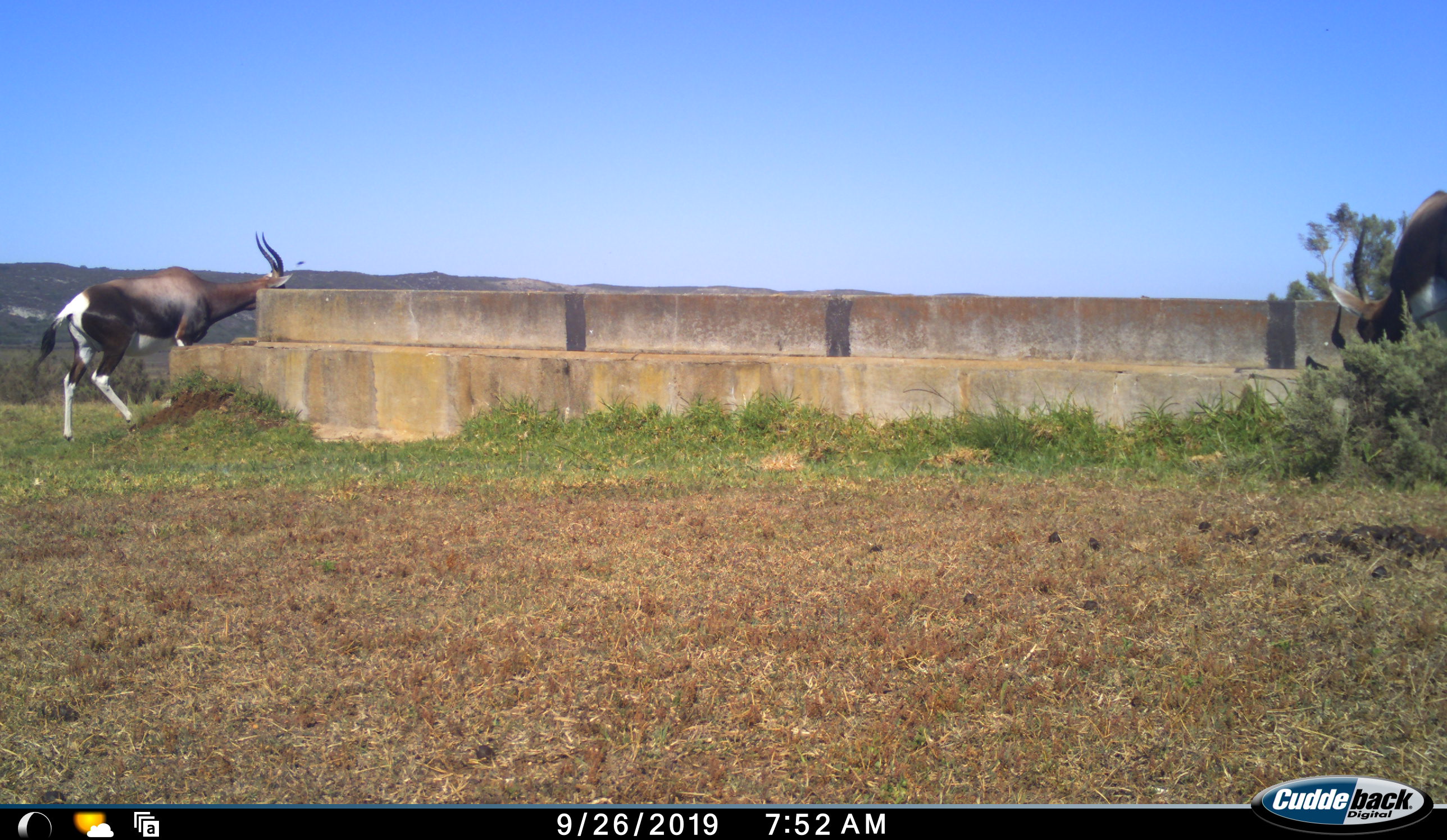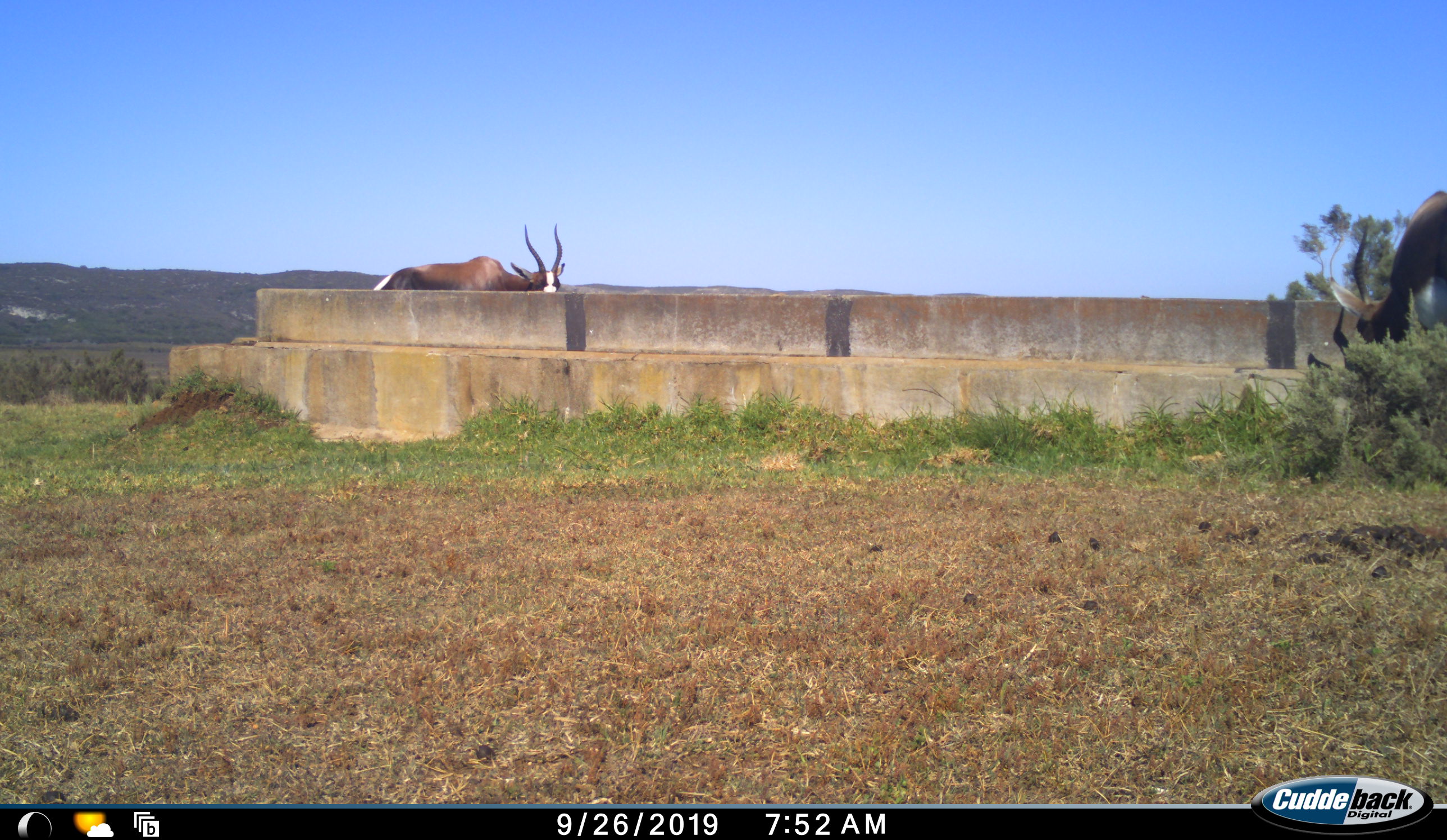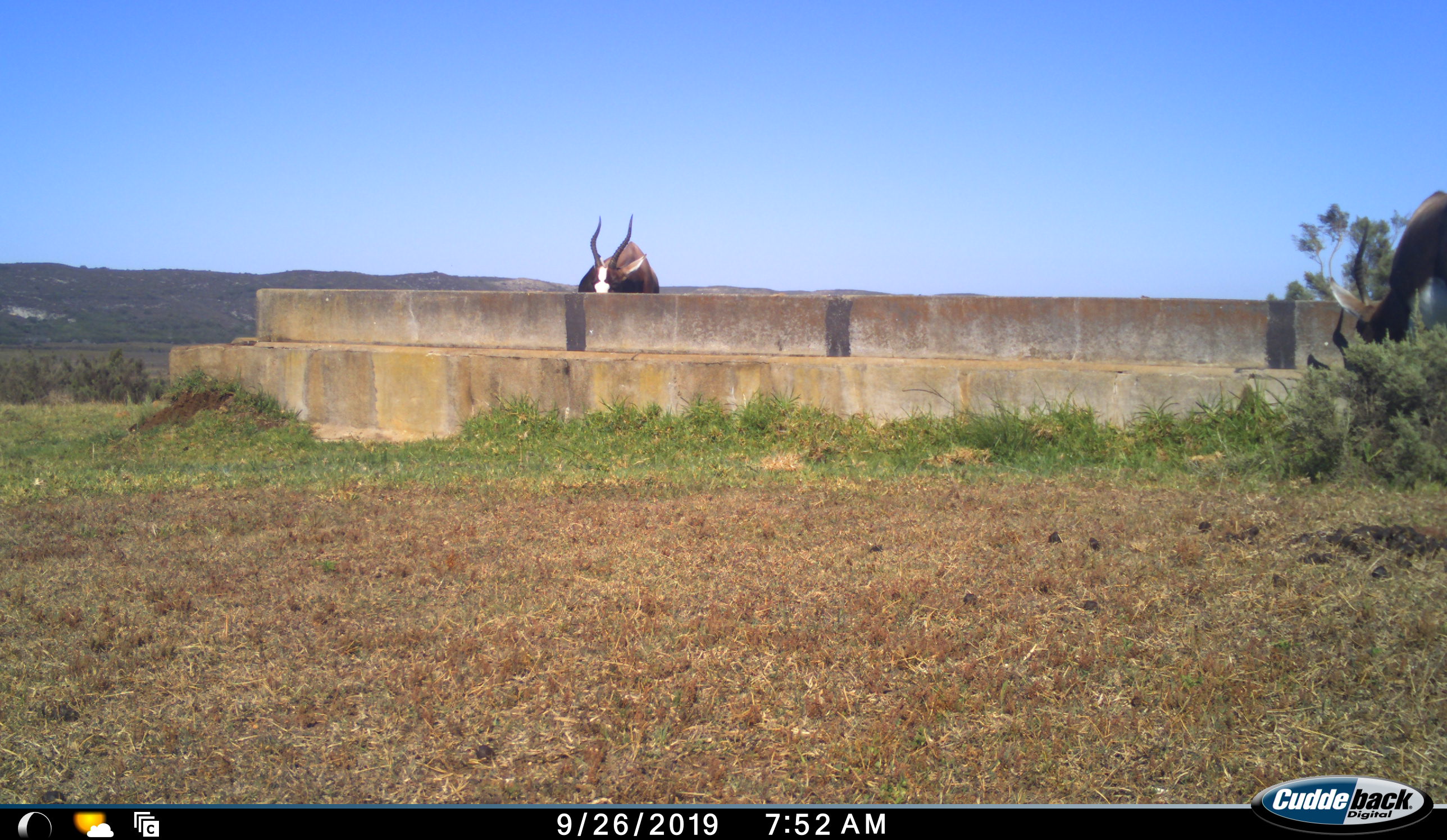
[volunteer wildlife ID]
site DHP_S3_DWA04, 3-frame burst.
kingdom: Animalia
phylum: Chordata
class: Mammalia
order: Artiodactyla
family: Bovidae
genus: Damaliscus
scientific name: Damaliscus pygargus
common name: bontebok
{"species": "bontebok (Damaliscus pygargus)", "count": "2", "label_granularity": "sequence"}